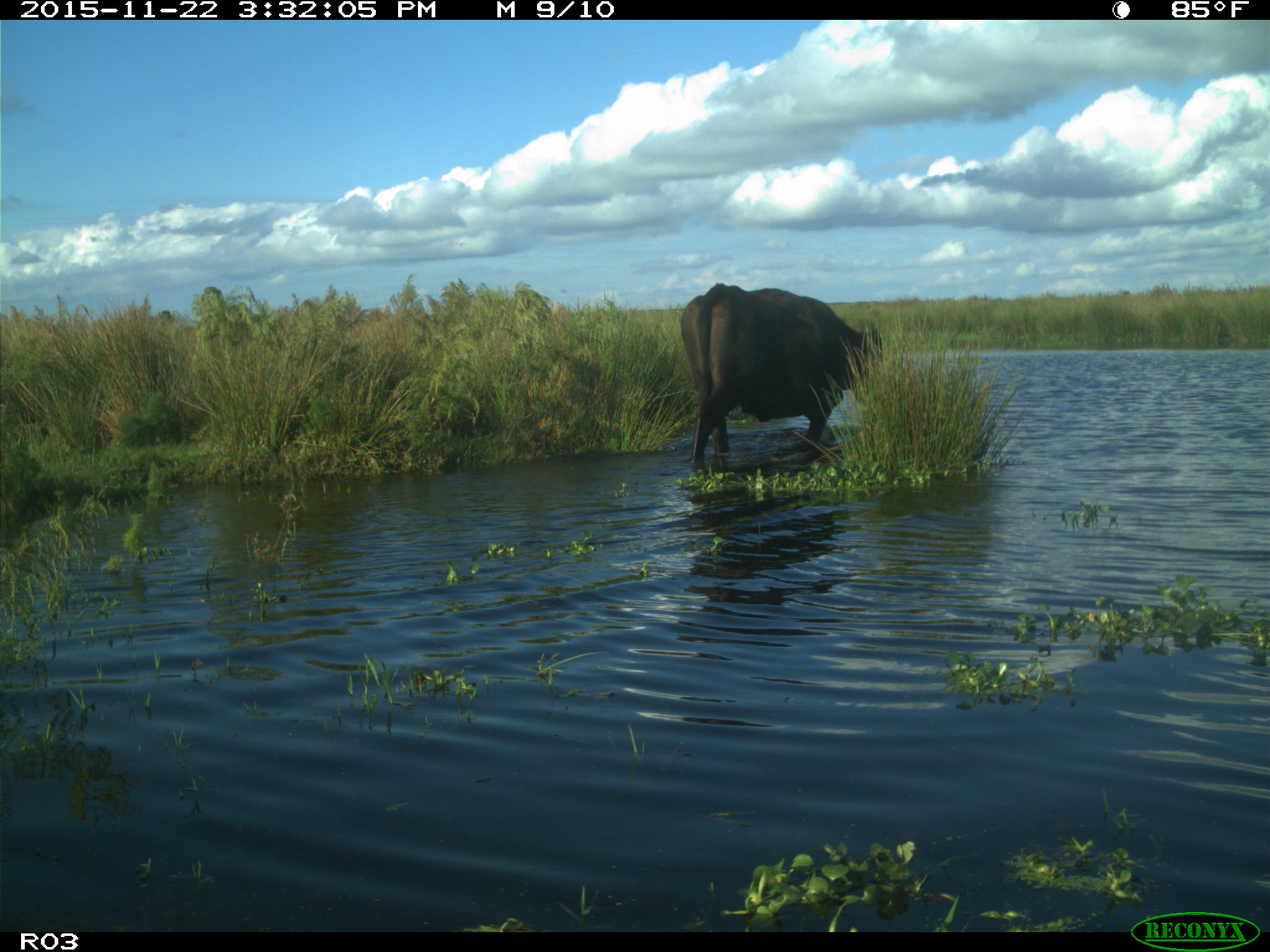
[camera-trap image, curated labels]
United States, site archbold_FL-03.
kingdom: Animalia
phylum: Chordata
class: Mammalia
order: Artiodactyla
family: Bovidae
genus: Bos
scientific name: Bos taurus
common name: domestic cow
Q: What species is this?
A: Bos taurus (domestic cow).